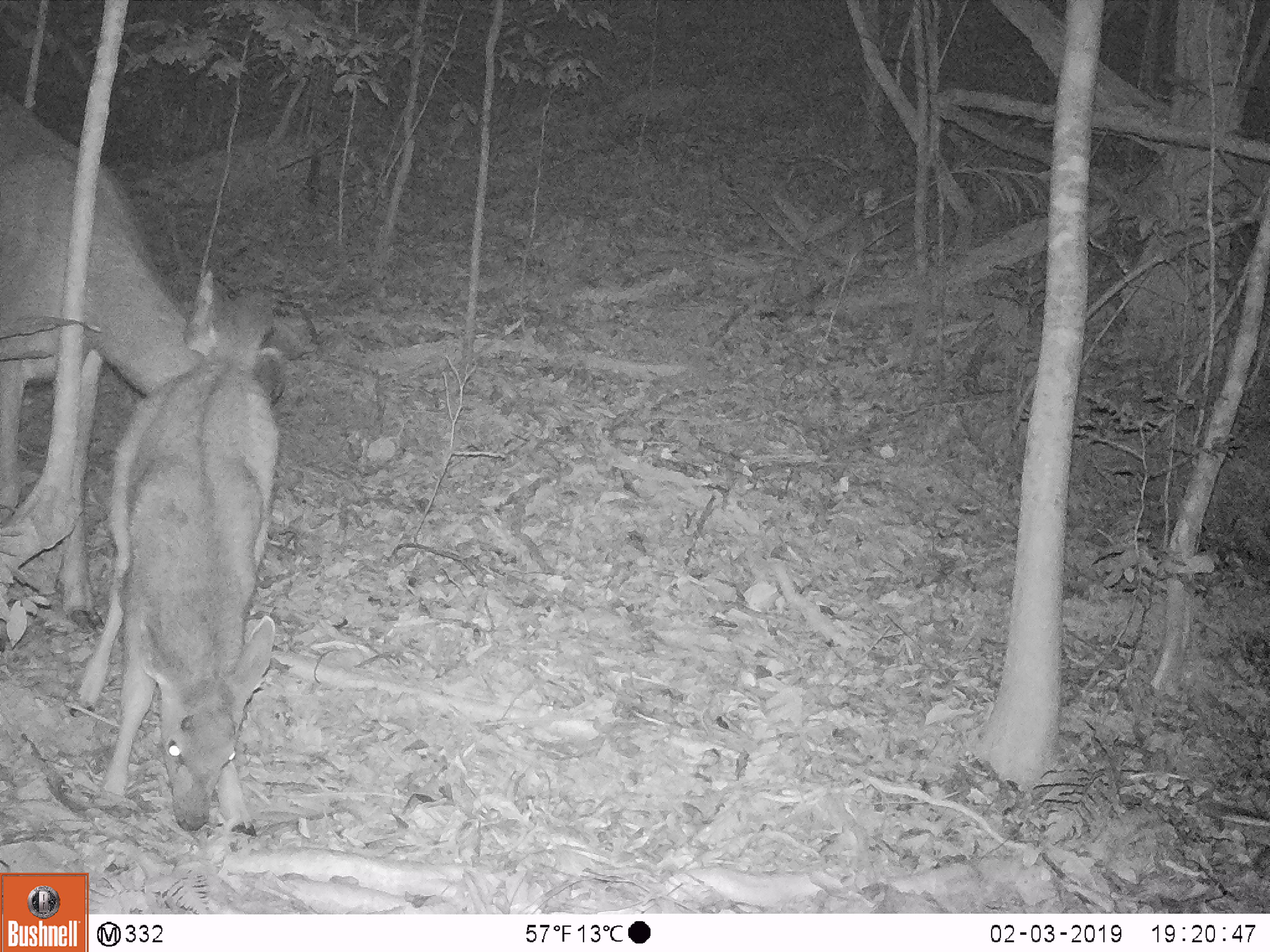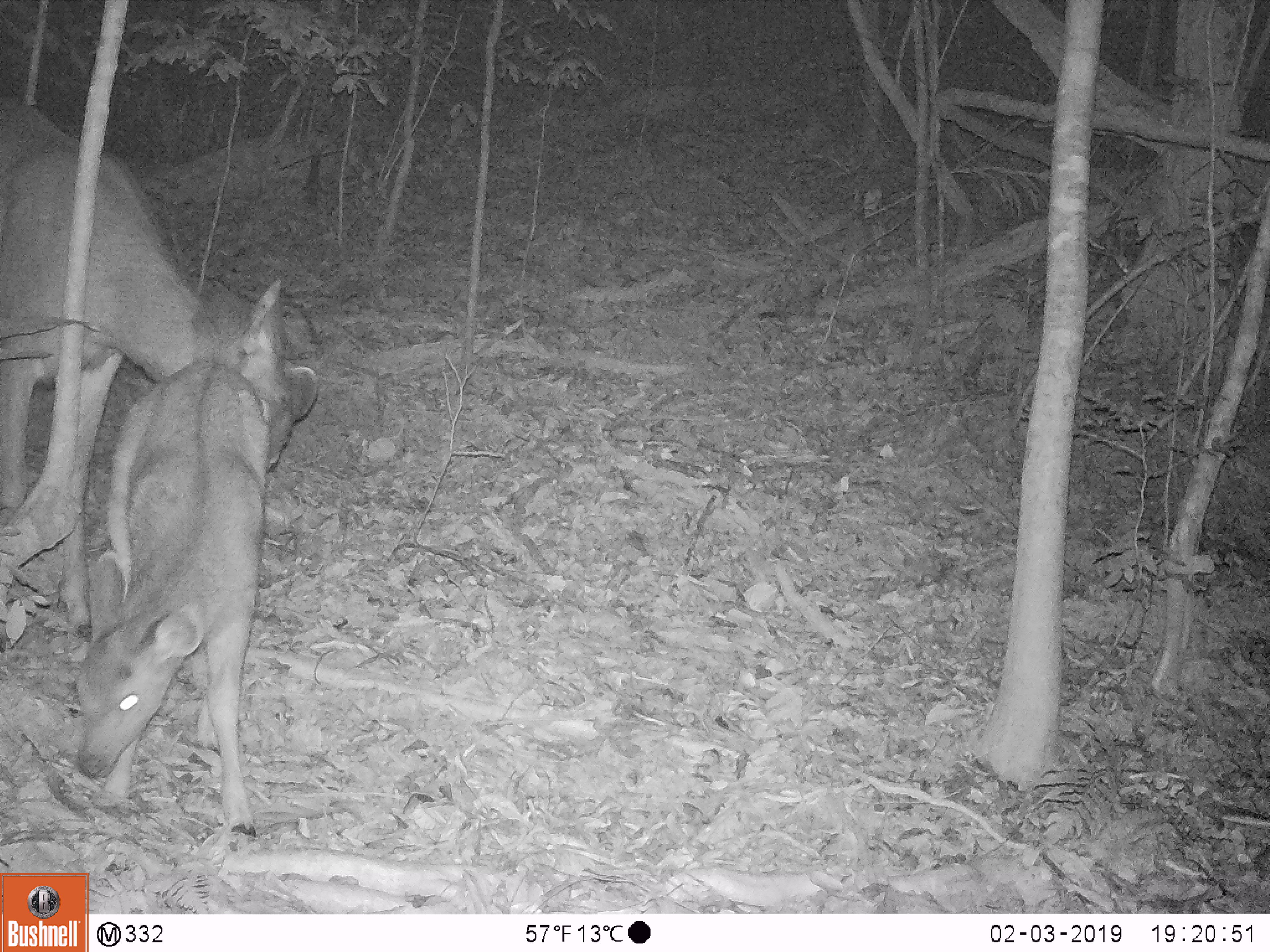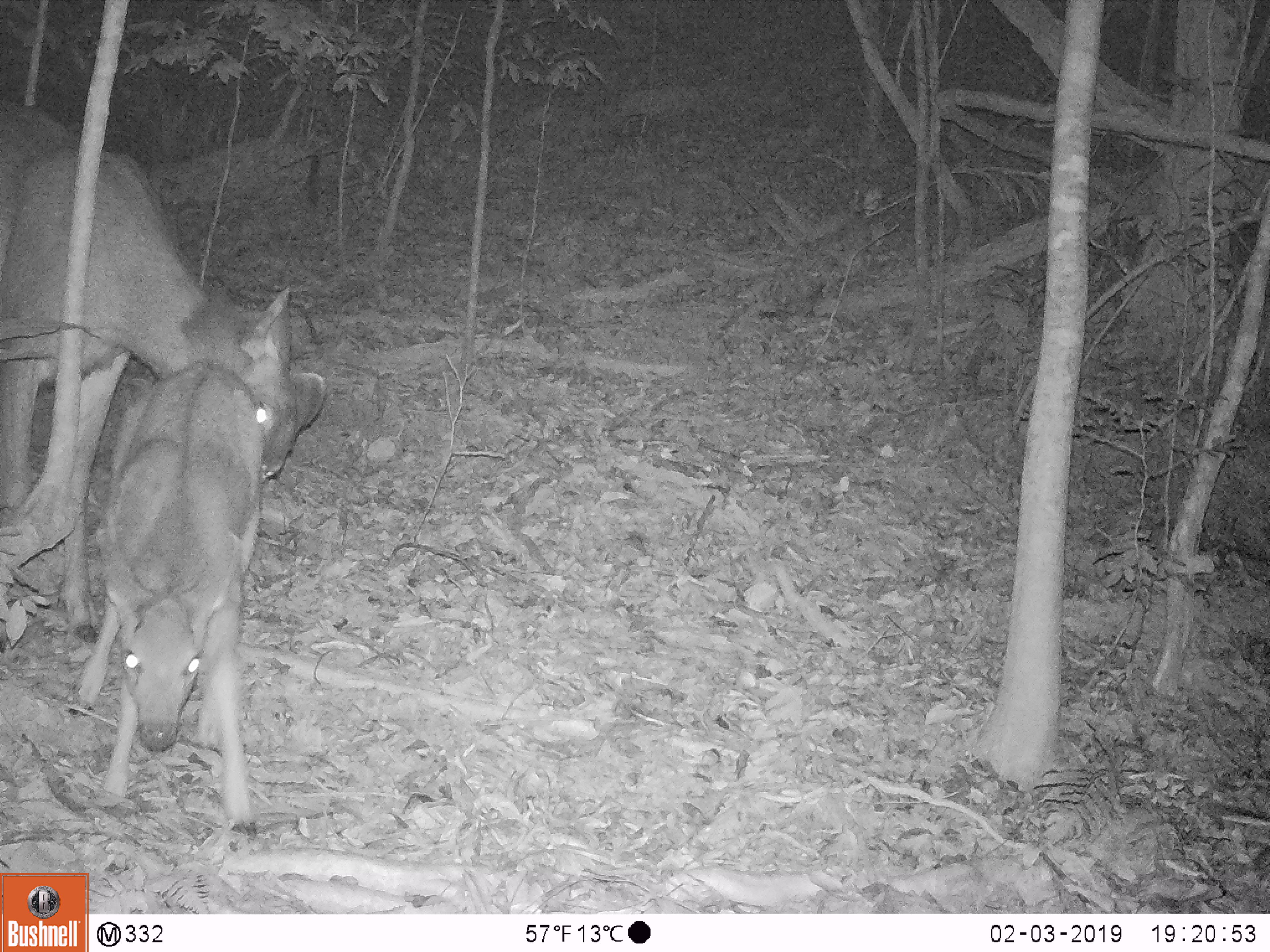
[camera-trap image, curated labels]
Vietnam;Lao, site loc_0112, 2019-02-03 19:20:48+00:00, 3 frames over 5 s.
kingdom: Animalia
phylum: Chordata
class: Mammalia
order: Artiodactyla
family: Cervidae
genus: Rusa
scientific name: Rusa unicolor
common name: sambar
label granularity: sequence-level